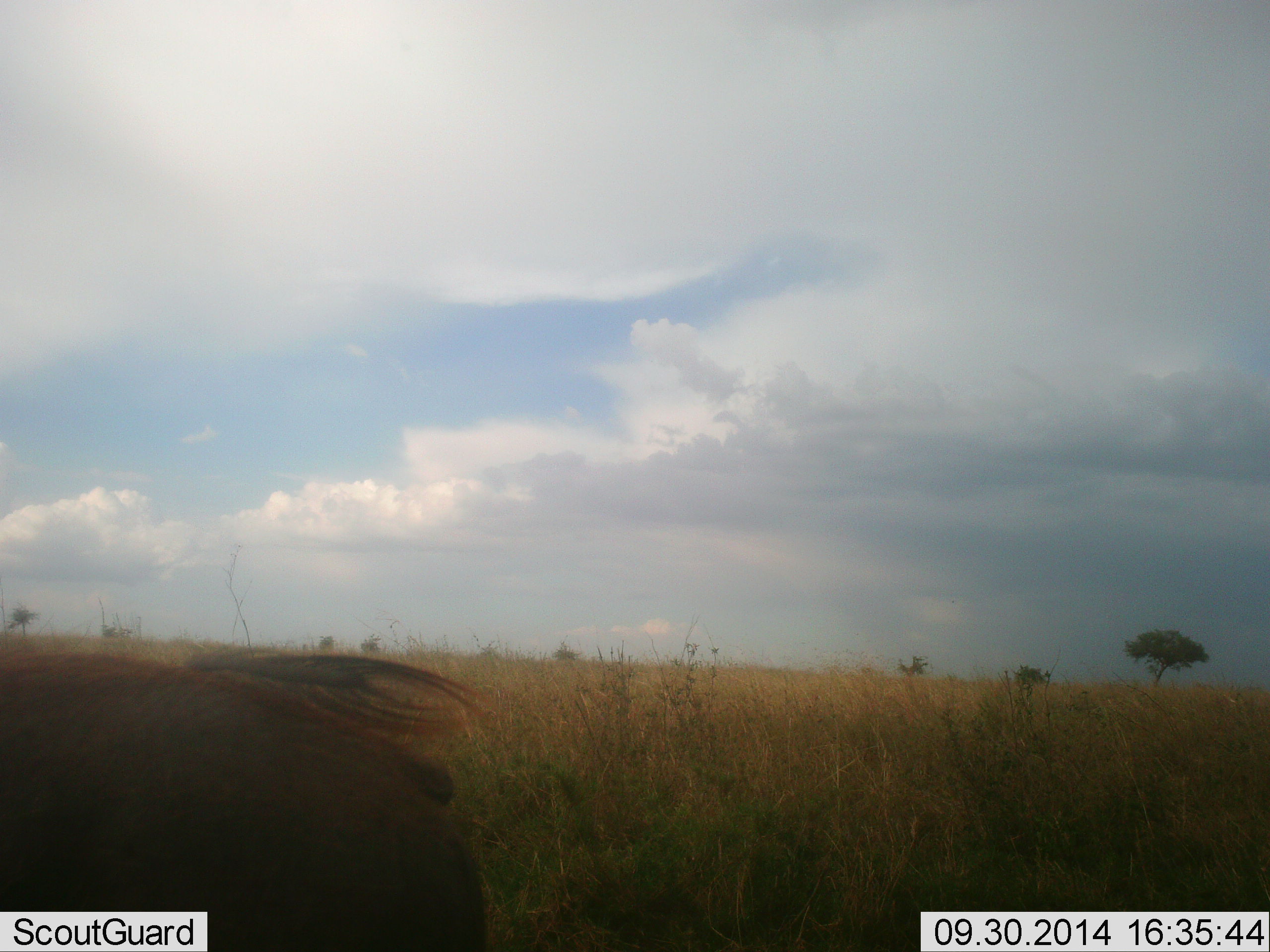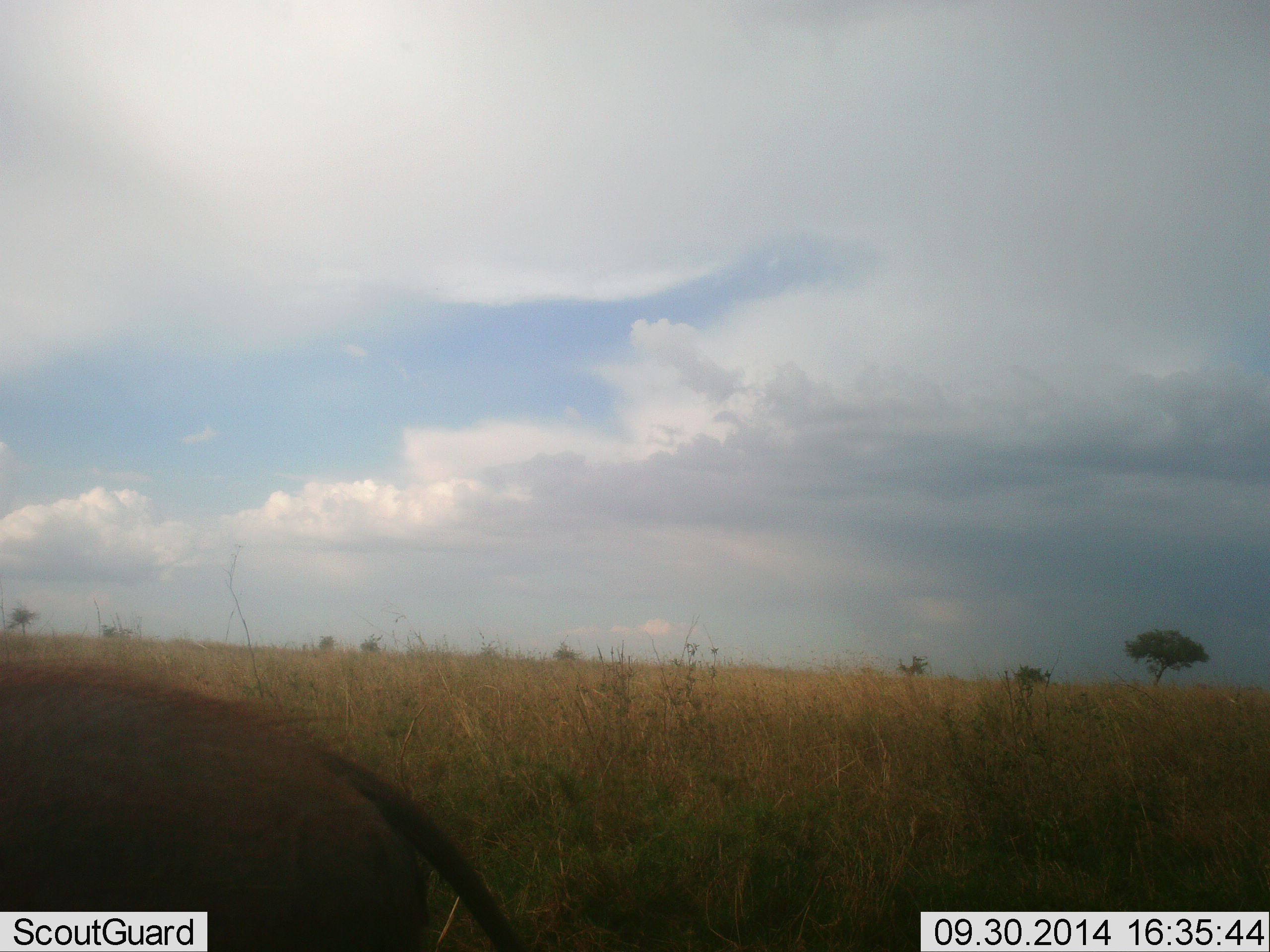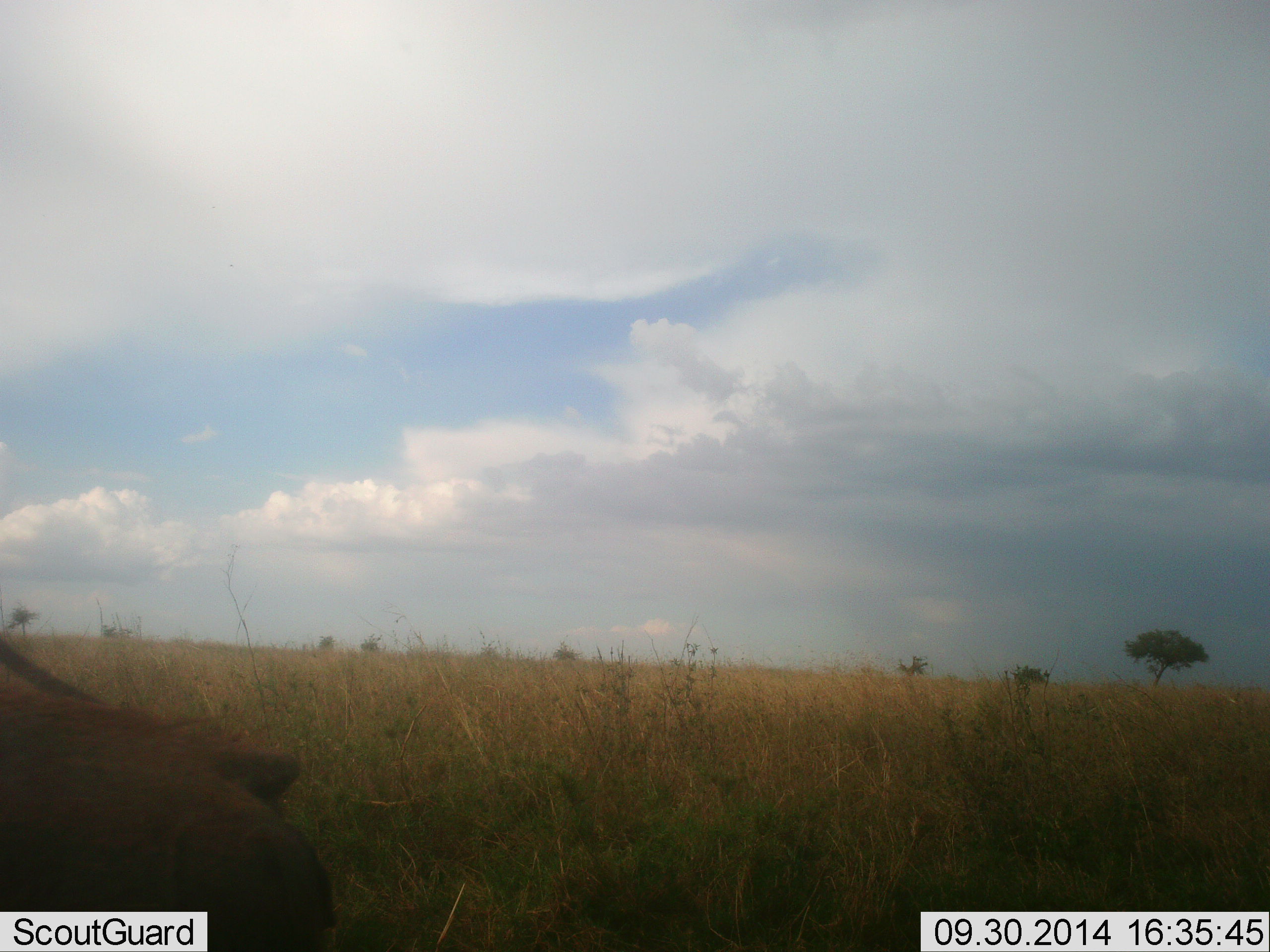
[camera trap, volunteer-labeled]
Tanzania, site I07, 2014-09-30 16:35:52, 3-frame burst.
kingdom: Animalia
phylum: Chordata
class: Mammalia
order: Artiodactyla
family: Suidae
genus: Phacochoerus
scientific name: Phacochoerus africanus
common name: warthog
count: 1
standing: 50%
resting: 0%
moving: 40%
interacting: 0%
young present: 0%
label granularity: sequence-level